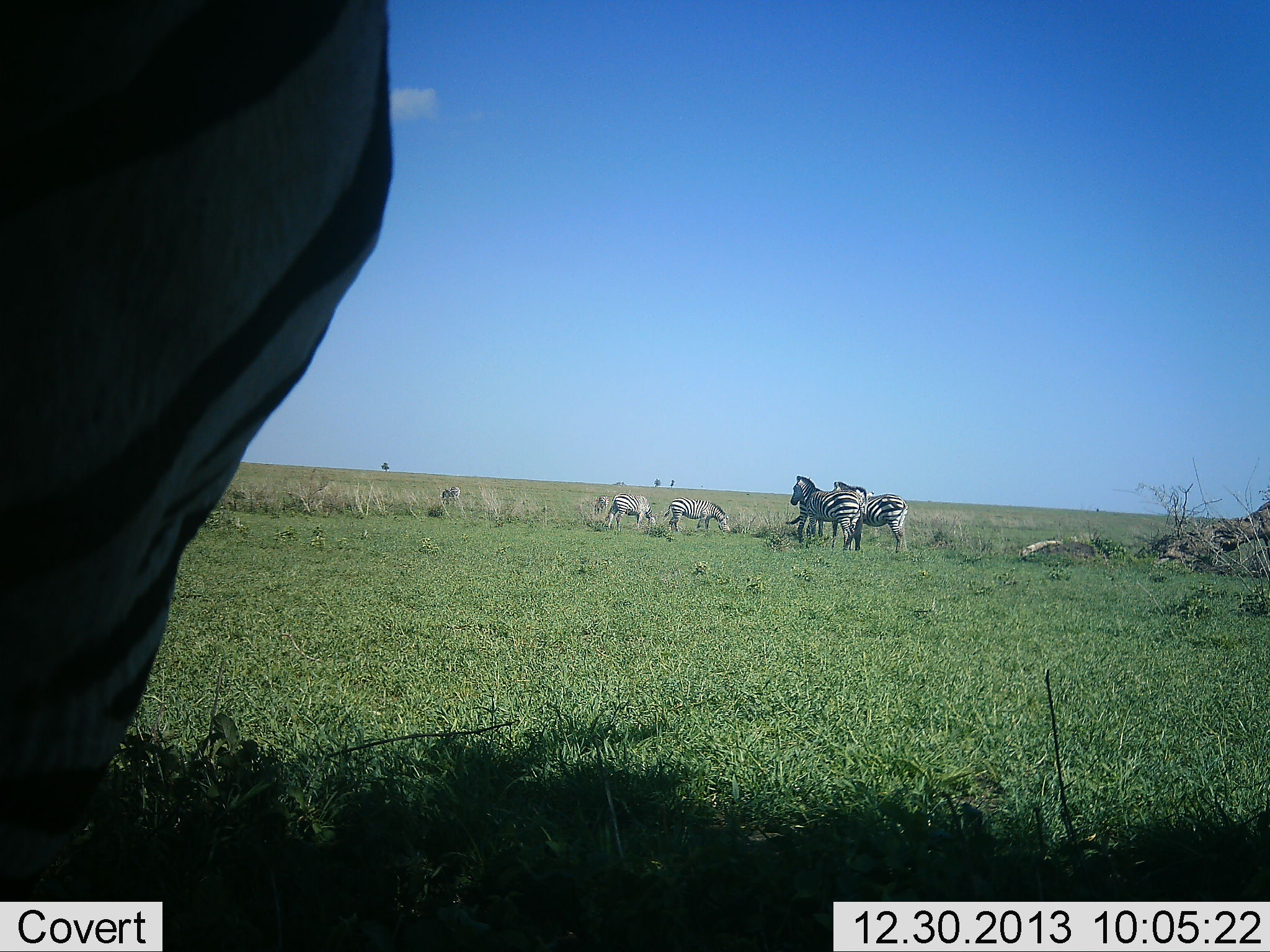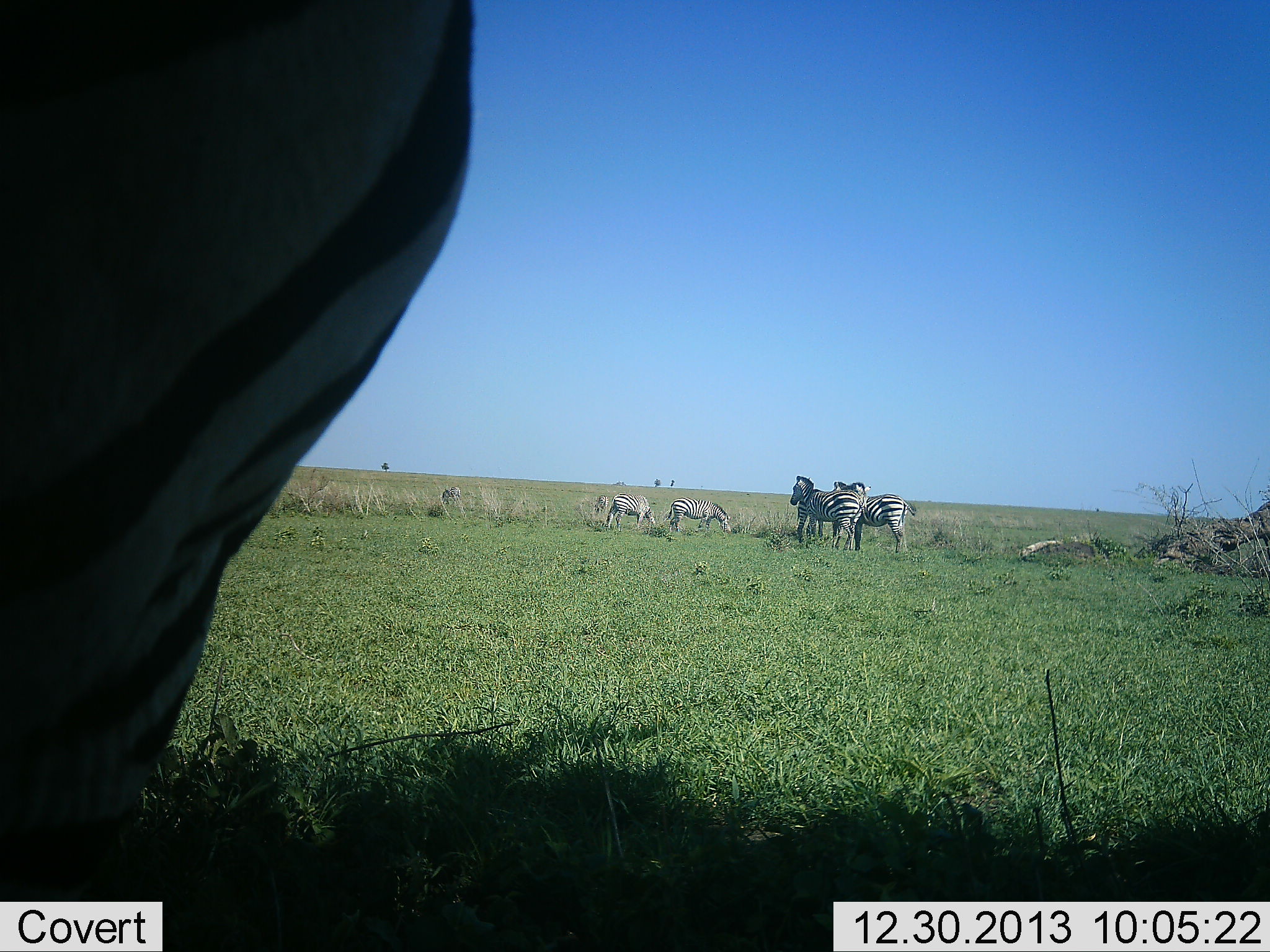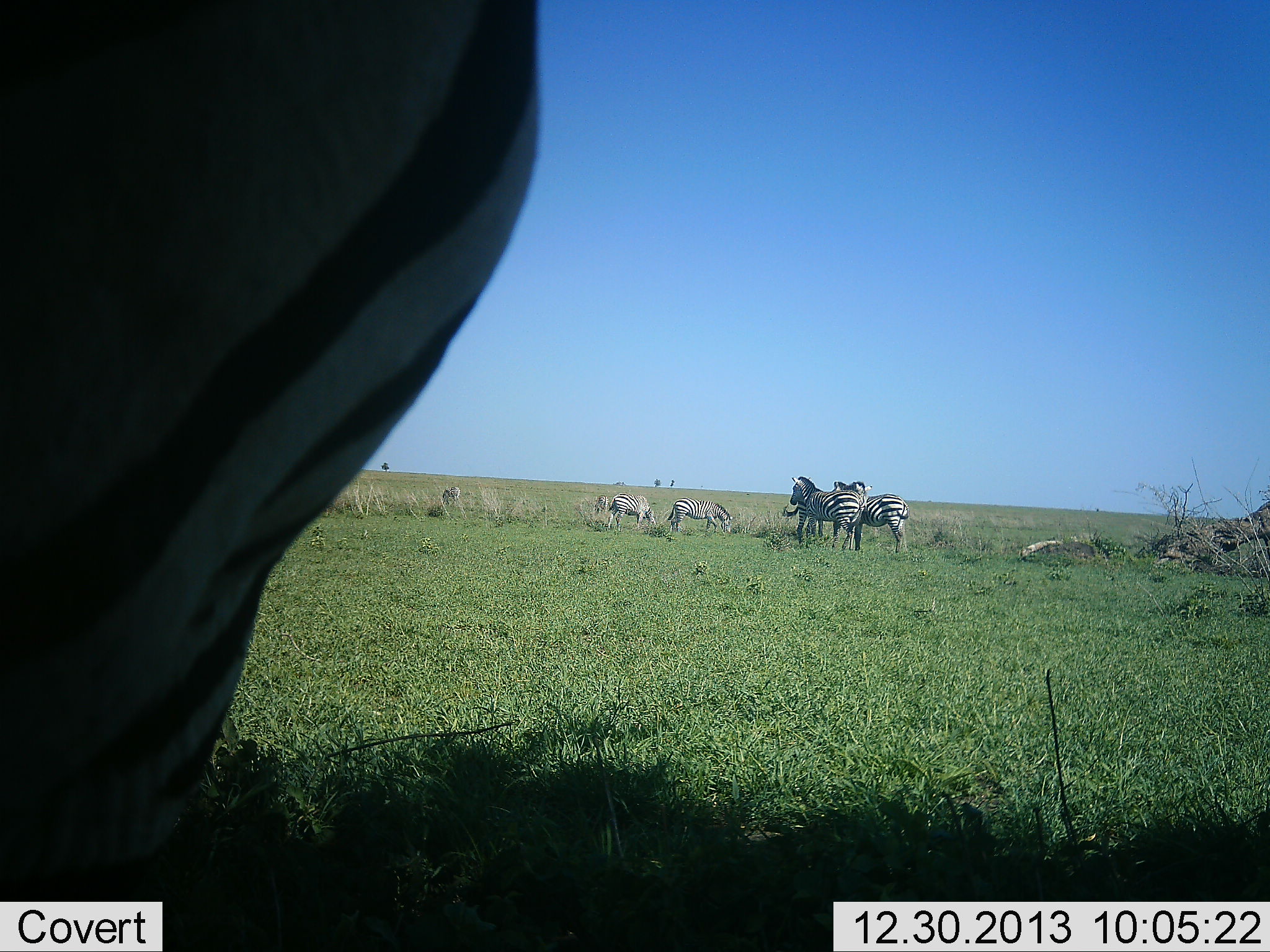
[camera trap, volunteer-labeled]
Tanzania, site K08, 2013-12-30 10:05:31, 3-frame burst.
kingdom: Animalia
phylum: Chordata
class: Mammalia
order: Perissodactyla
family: Equidae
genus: Equus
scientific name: Equus quagga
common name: plains zebra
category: zebra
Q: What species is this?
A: Zebra (plains zebra) (Equus quagga).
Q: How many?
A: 6.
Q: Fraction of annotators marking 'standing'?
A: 85%.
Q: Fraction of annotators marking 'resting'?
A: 9%.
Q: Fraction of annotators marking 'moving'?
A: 13%.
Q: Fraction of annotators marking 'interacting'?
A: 17%.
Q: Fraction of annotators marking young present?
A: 0%.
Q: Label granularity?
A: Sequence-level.